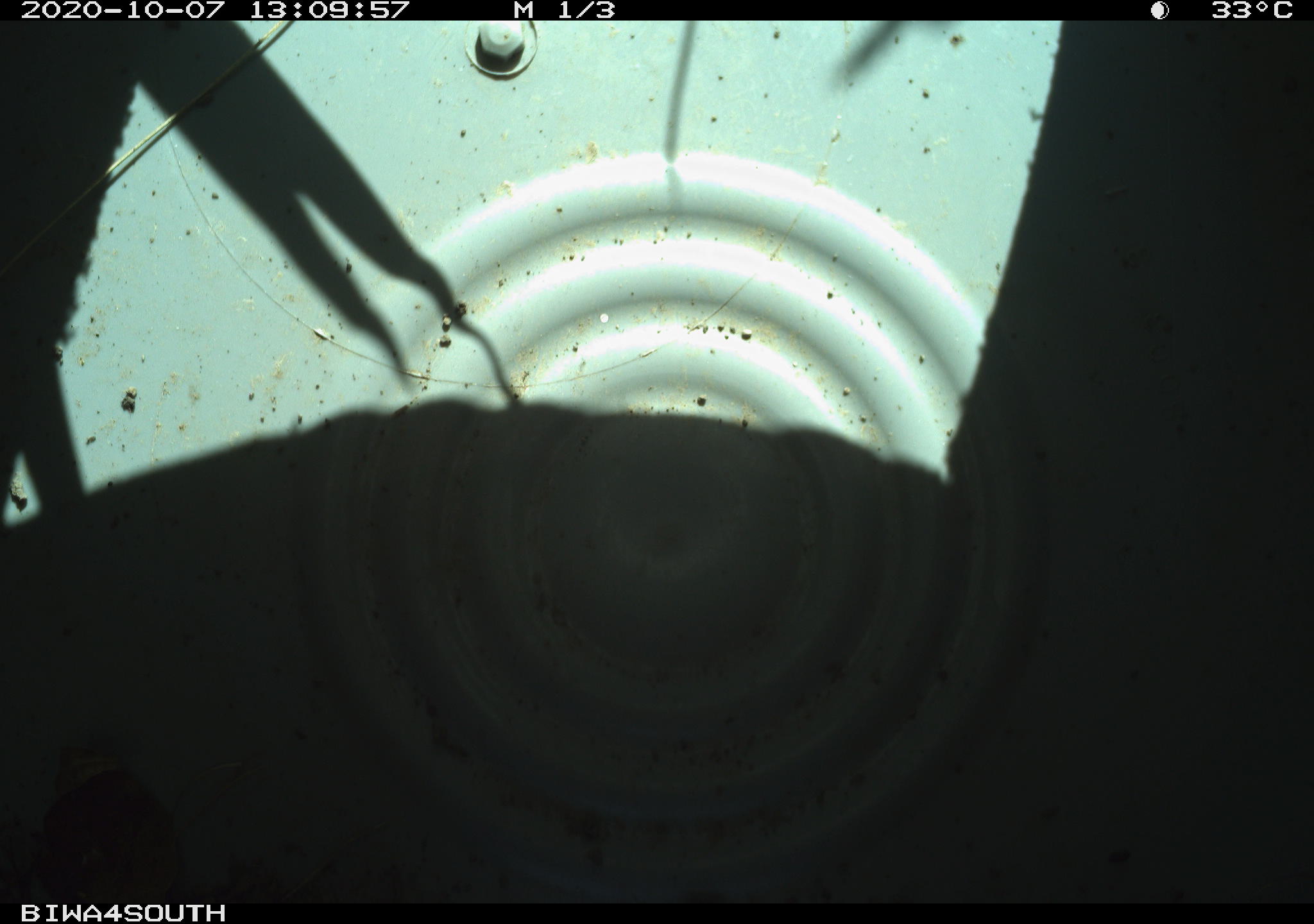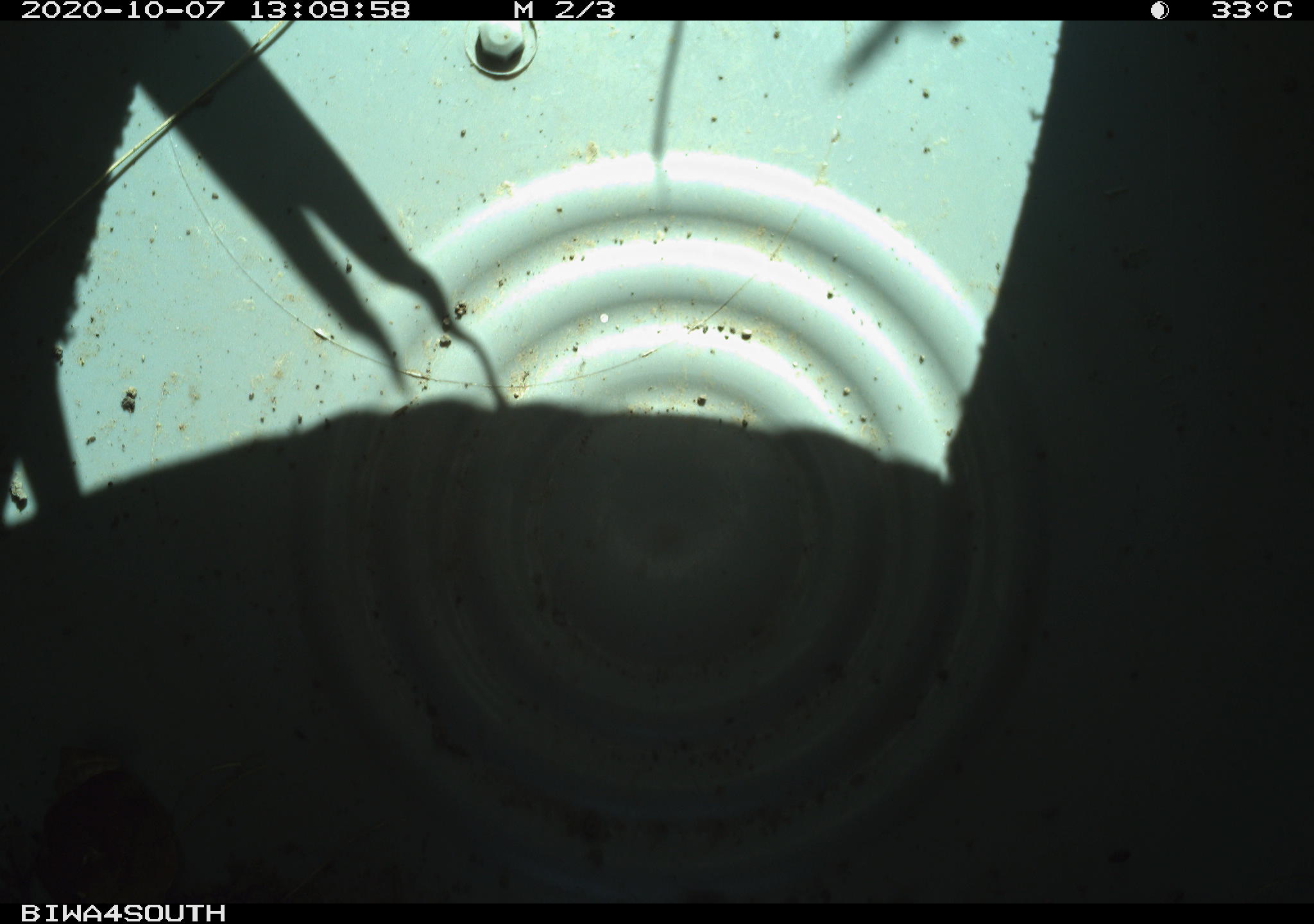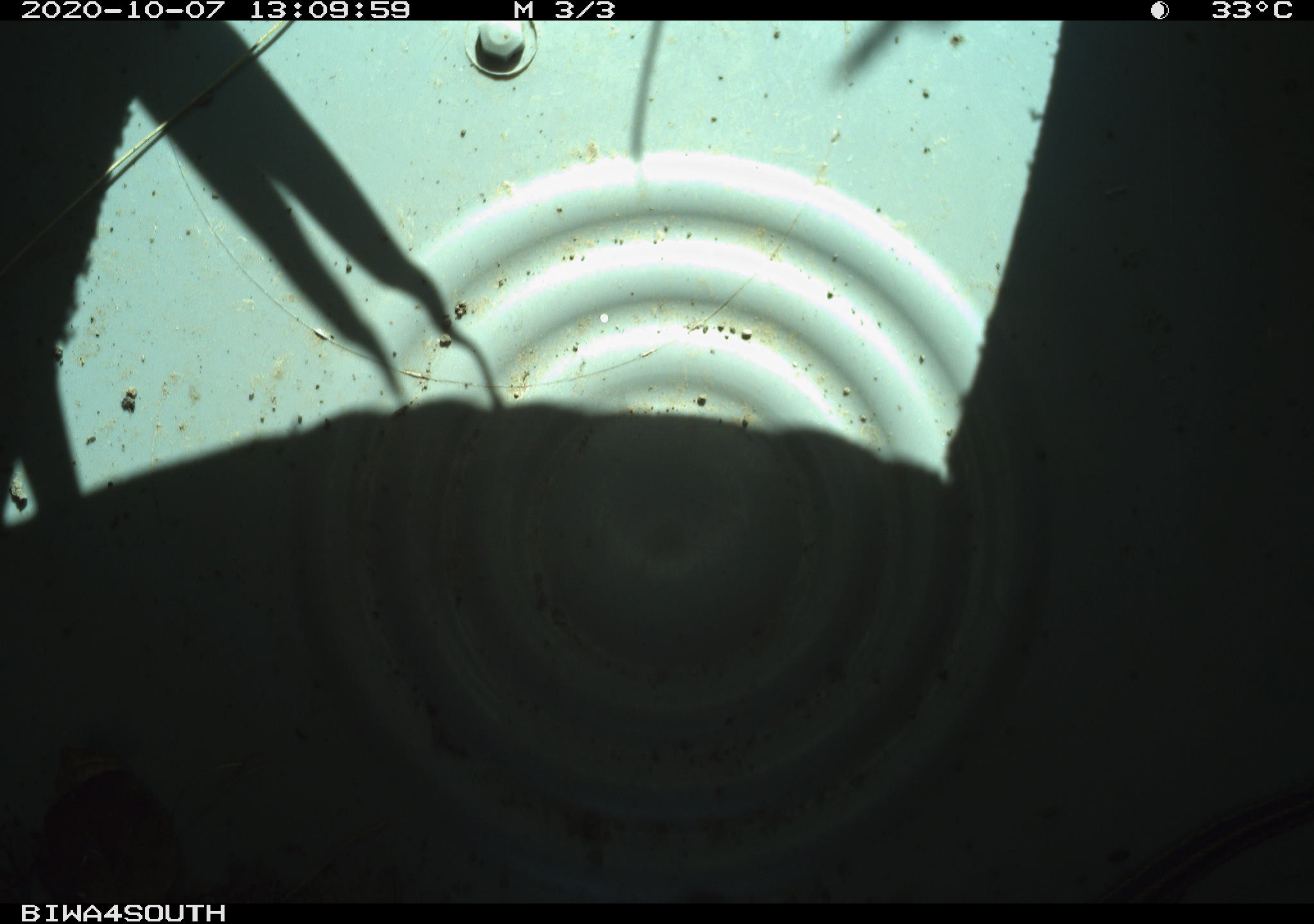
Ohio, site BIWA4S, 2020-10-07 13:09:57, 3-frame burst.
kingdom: Animalia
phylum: Chordata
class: Reptilia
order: Squamata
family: Colubridae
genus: Thamnophis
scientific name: Thamnophis sirtalis sirtalis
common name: eastern gartersnake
Eastern gartersnake (Thamnophis sirtalis sirtalis).